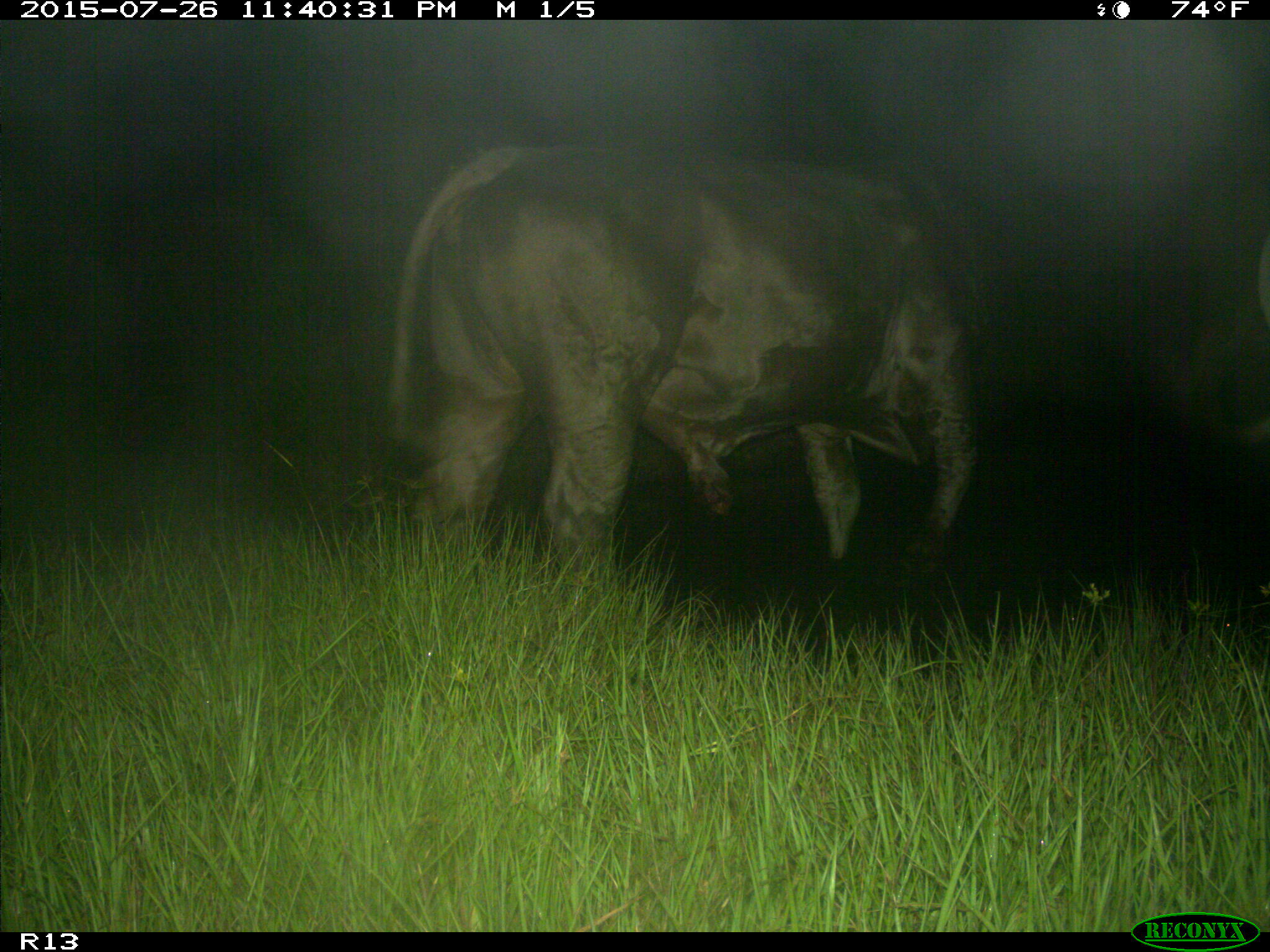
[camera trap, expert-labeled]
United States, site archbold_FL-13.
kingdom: Animalia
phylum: Chordata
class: Mammalia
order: Artiodactyla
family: Bovidae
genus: Bos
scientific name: Bos taurus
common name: domestic cow